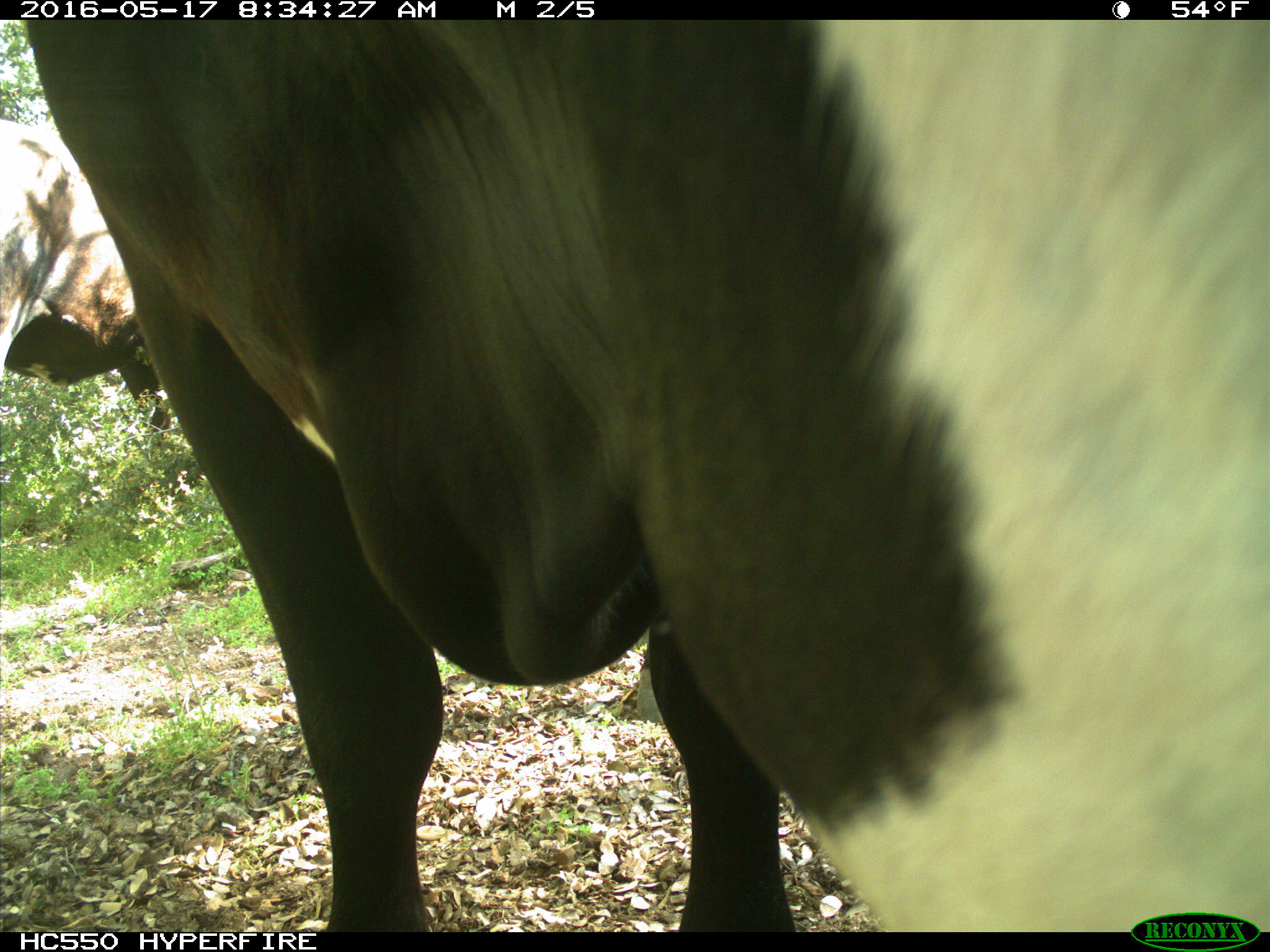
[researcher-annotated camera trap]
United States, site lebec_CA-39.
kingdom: Animalia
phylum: Chordata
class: Mammalia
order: Artiodactyla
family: Bovidae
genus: Bos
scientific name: Bos taurus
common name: domestic cow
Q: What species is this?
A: Bos taurus (domestic cow).